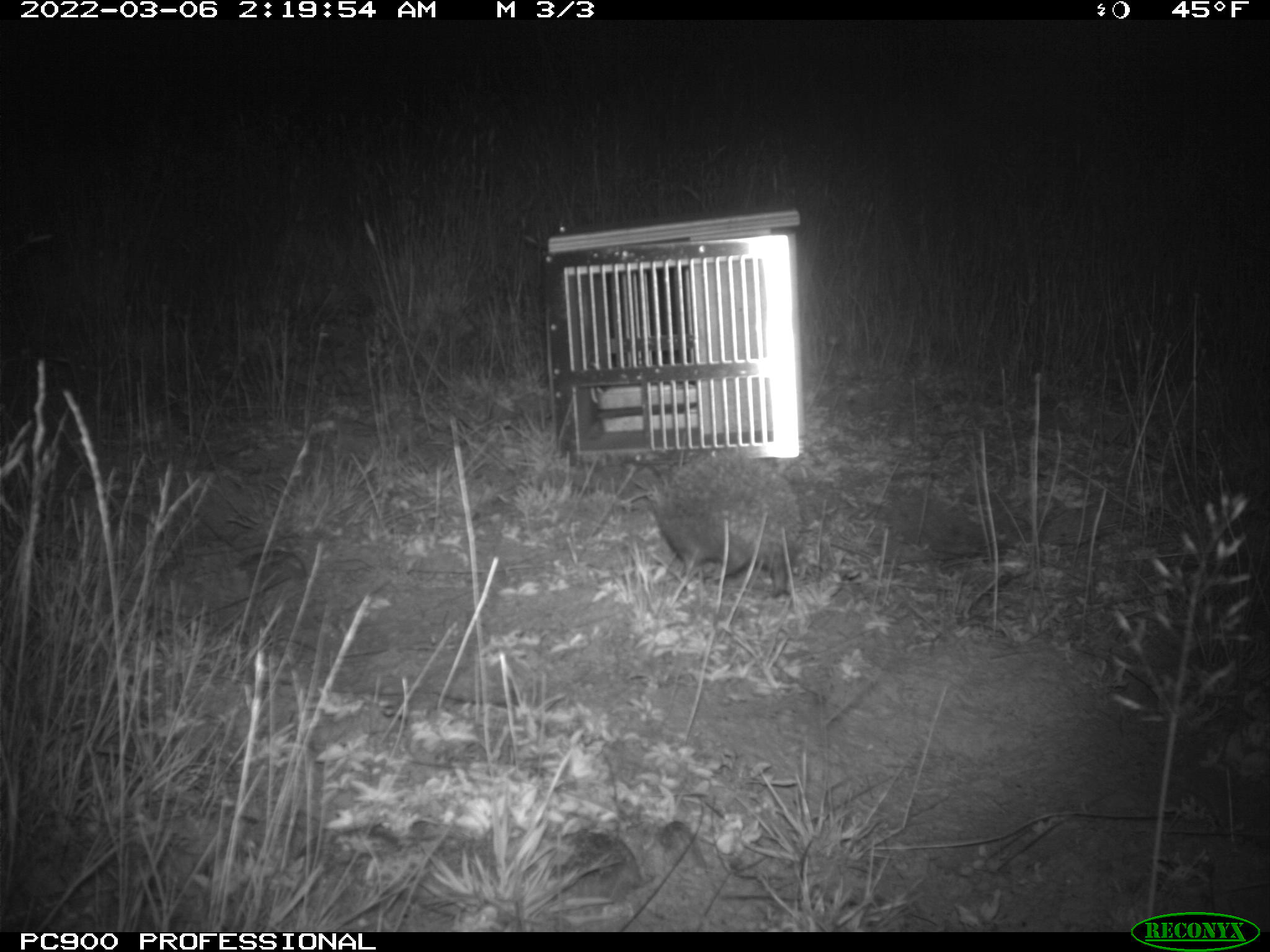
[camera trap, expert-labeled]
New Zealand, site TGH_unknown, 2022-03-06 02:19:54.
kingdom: Animalia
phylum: Chordata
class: Mammalia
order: Eulipotyphla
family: Erinaceidae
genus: Erinaceus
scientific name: Erinaceus europaeus europaeus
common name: european hedgehog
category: hedgehog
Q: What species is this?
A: Hedgehog (european hedgehog) (Erinaceus europaeus europaeus).